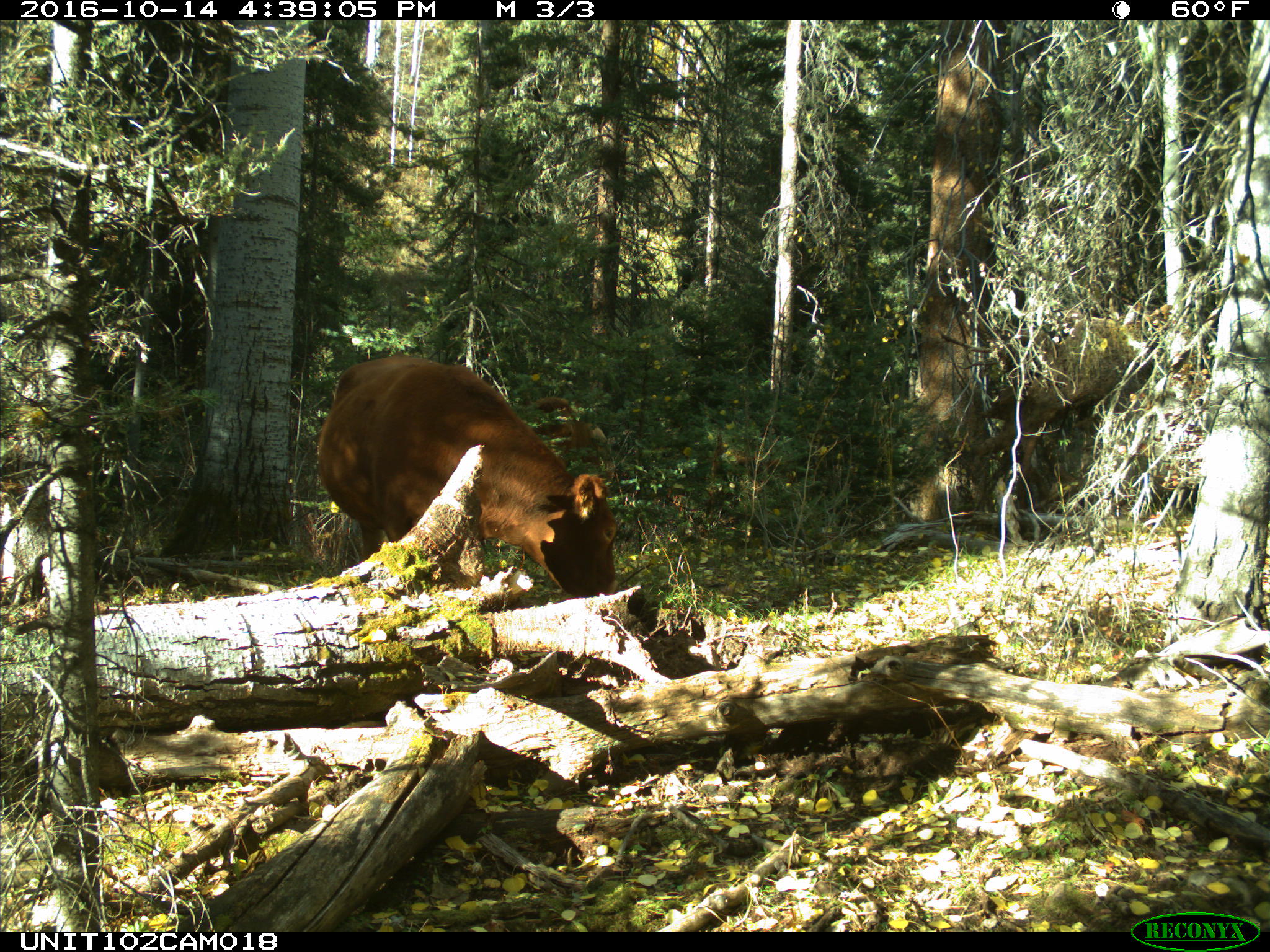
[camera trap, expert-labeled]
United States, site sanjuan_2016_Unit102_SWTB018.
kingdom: Animalia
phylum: Chordata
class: Mammalia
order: Artiodactyla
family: Bovidae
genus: Bos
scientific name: Bos taurus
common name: domestic cow